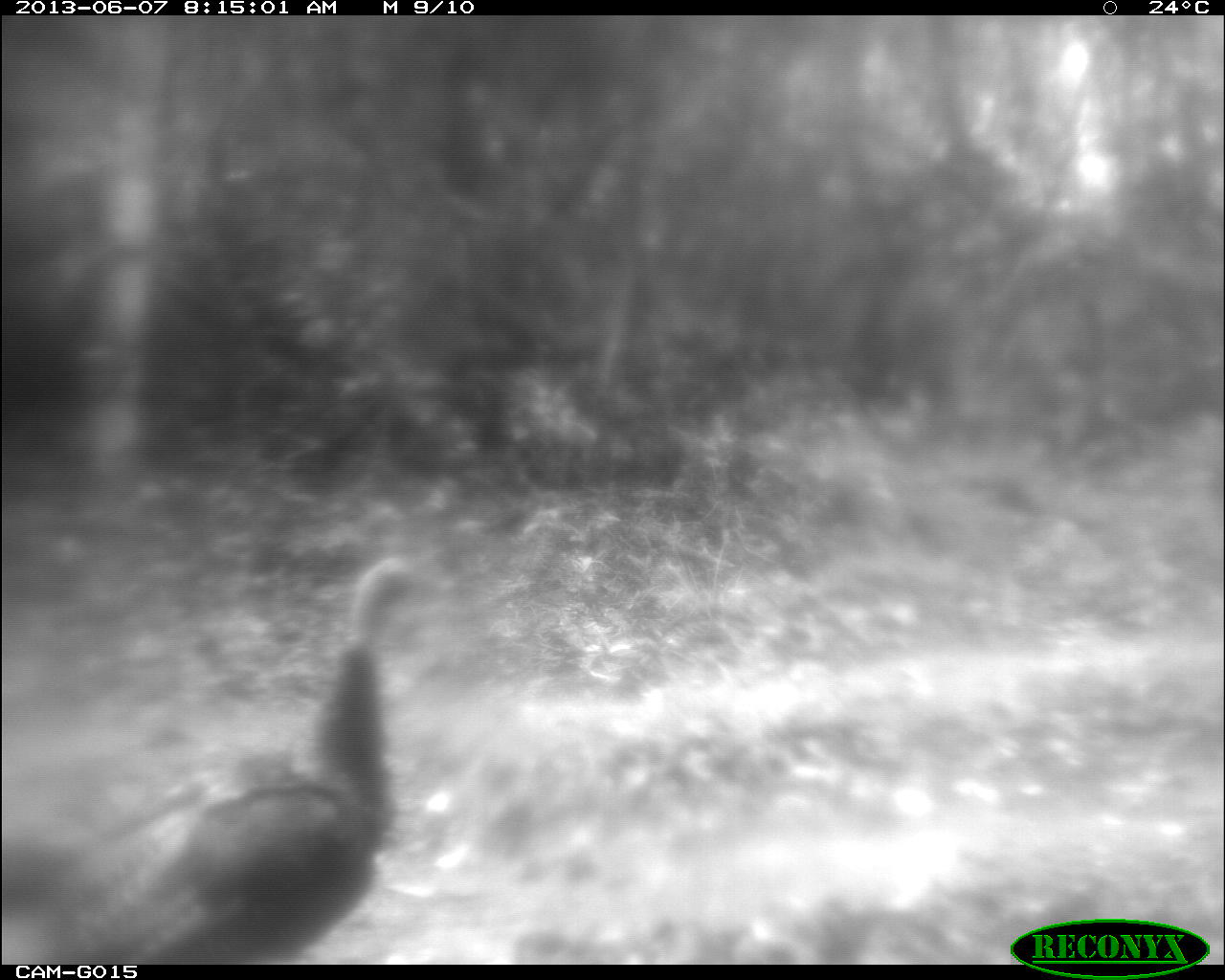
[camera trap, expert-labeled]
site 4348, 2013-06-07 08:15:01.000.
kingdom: Animalia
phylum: Chordata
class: Aves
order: Galliformes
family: Phasianidae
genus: Meleagris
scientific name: Meleagris ocellata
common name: ocellated turkey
Meleagris ocellata (ocellated turkey), count 1, sex female.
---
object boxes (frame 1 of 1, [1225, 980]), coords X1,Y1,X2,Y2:
meleagris ocellata: 0,554,458,964